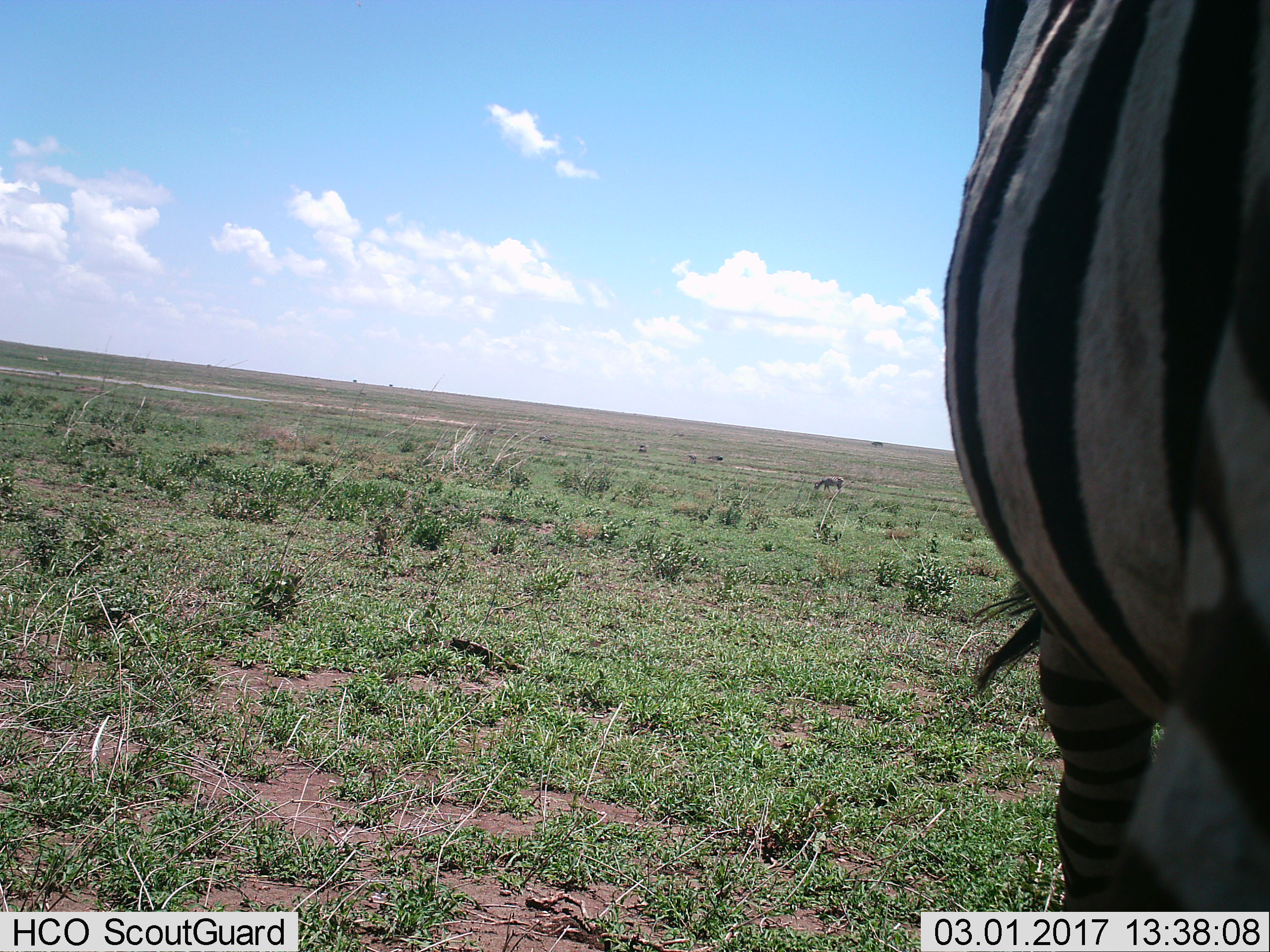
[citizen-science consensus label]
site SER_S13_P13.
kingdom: Animalia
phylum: Chordata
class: Mammalia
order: Perissodactyla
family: Equidae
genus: Equus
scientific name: Equus quagga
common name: plains zebra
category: zebraplains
Zebraplains (plains zebra) (Equus quagga), count 3. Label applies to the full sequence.